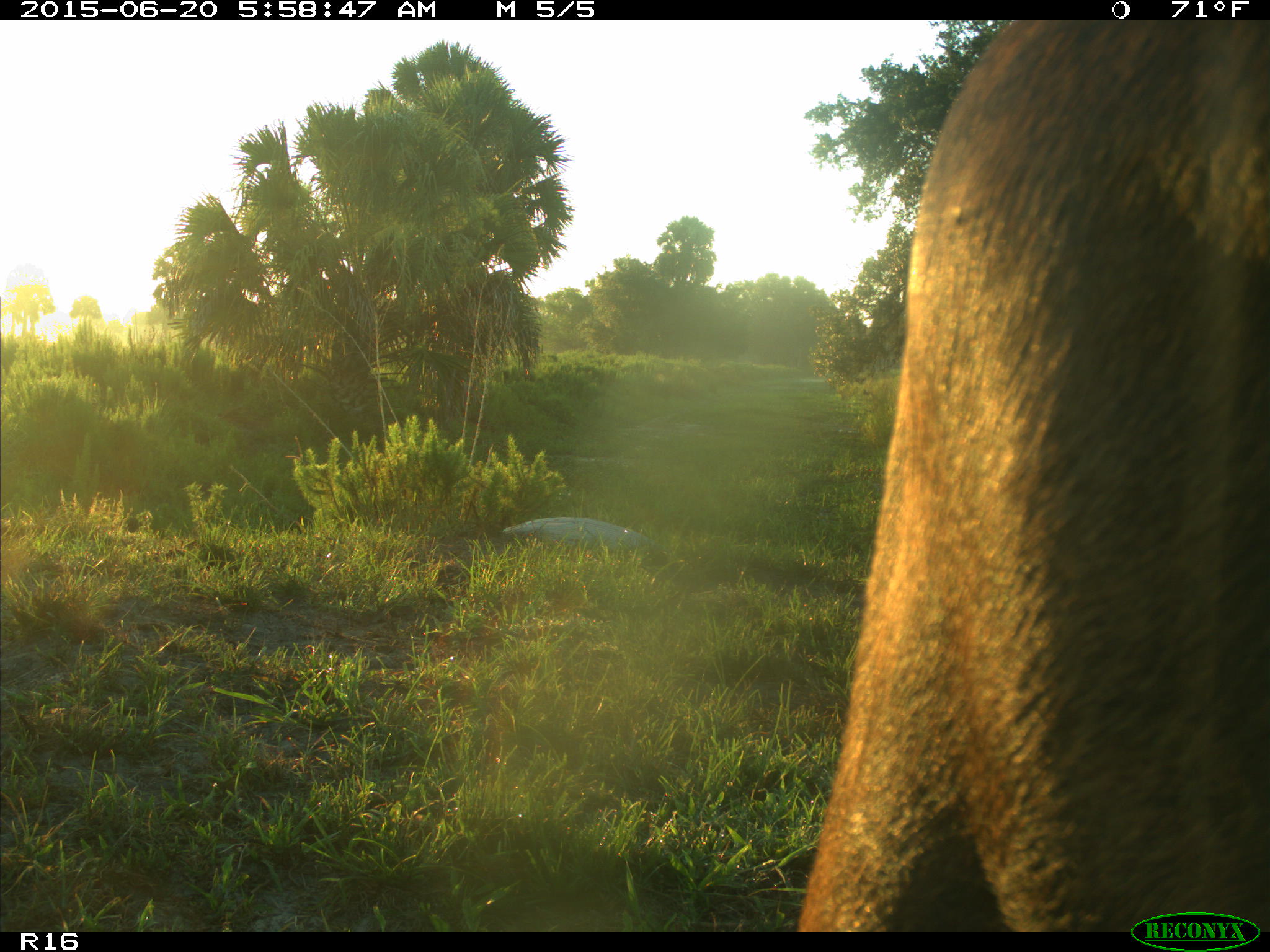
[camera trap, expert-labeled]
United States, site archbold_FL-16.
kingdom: Animalia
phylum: Chordata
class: Mammalia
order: Artiodactyla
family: Bovidae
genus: Bos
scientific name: Bos taurus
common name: domestic cow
Bos taurus (domestic cow).